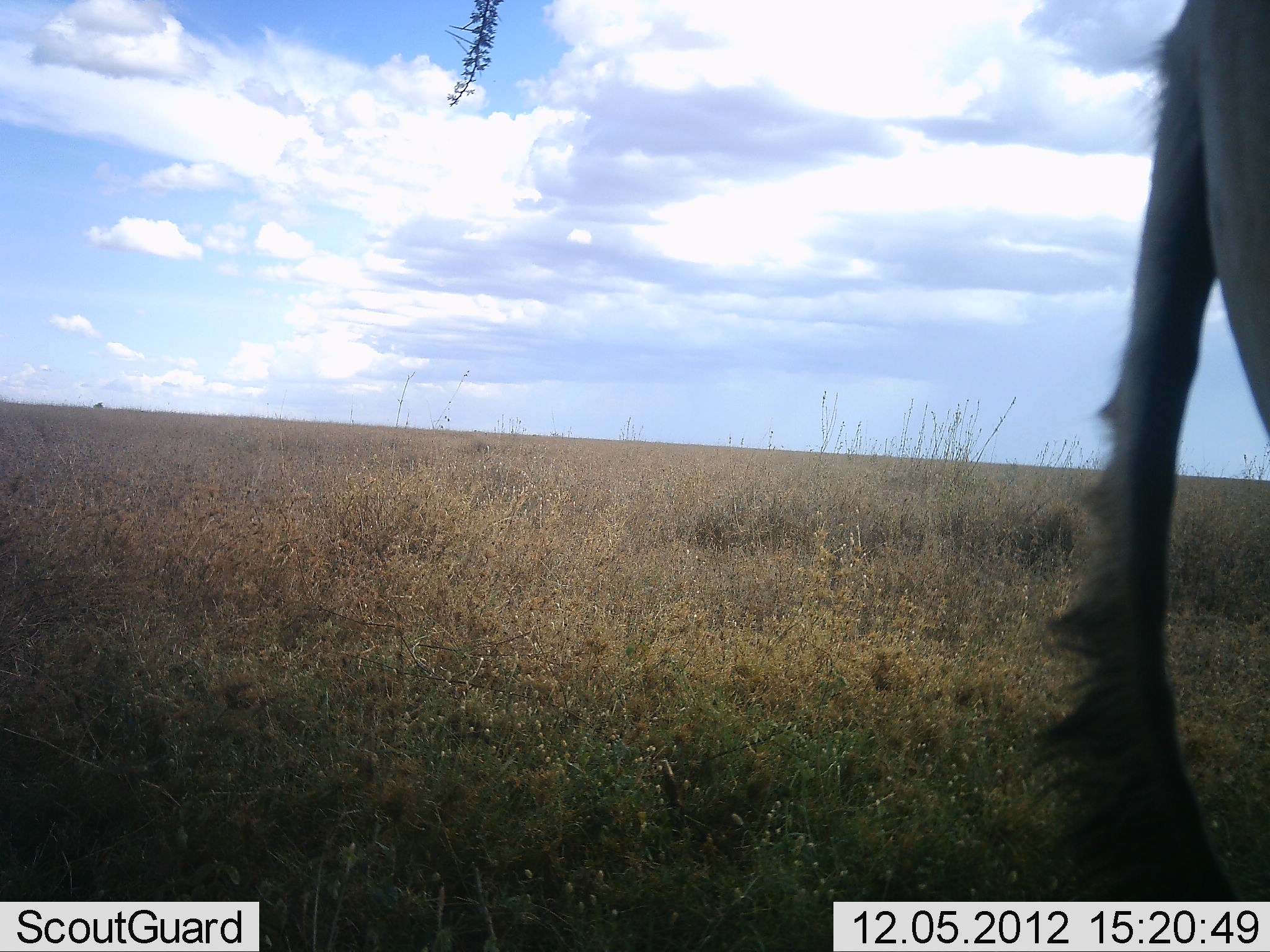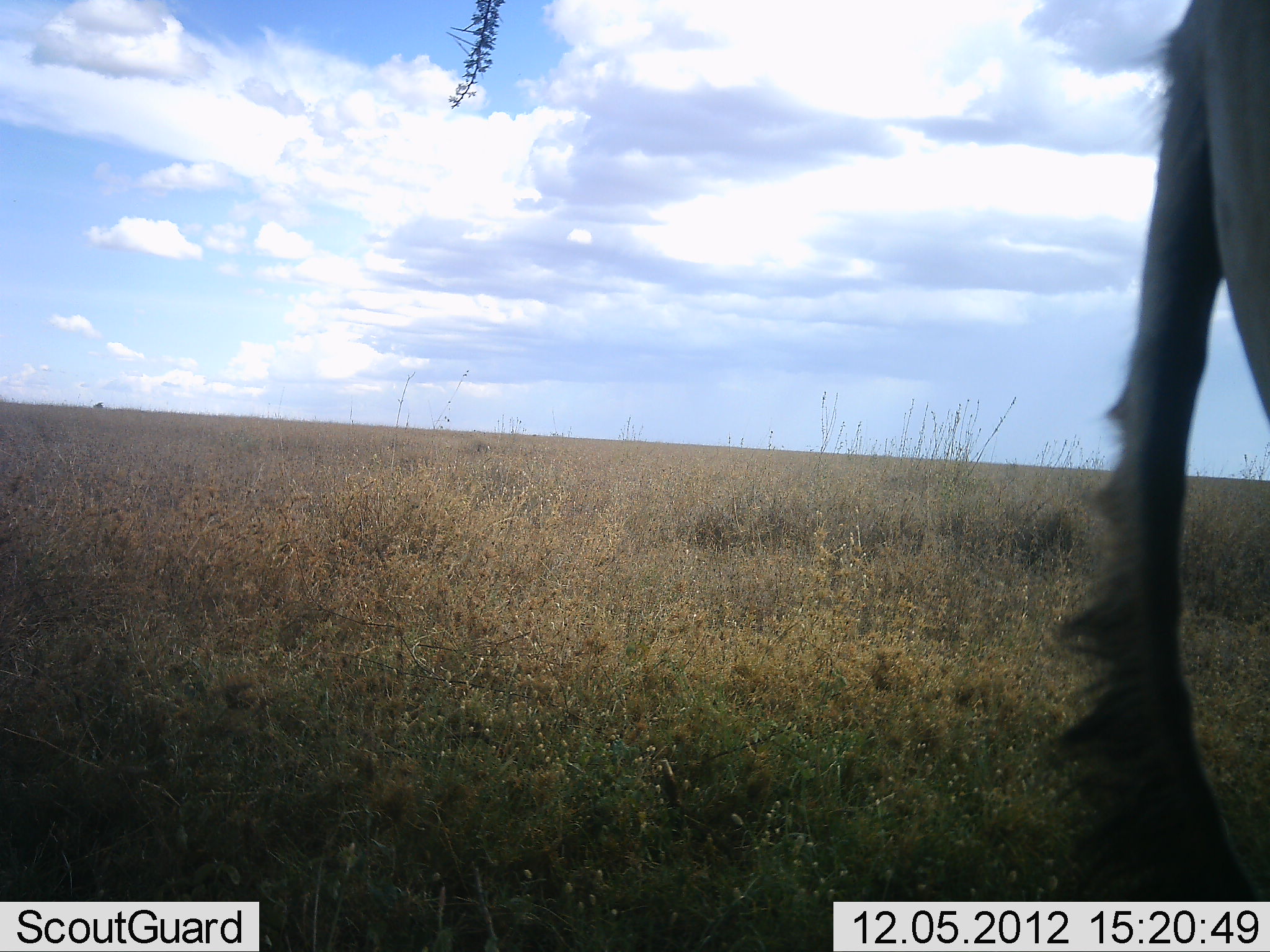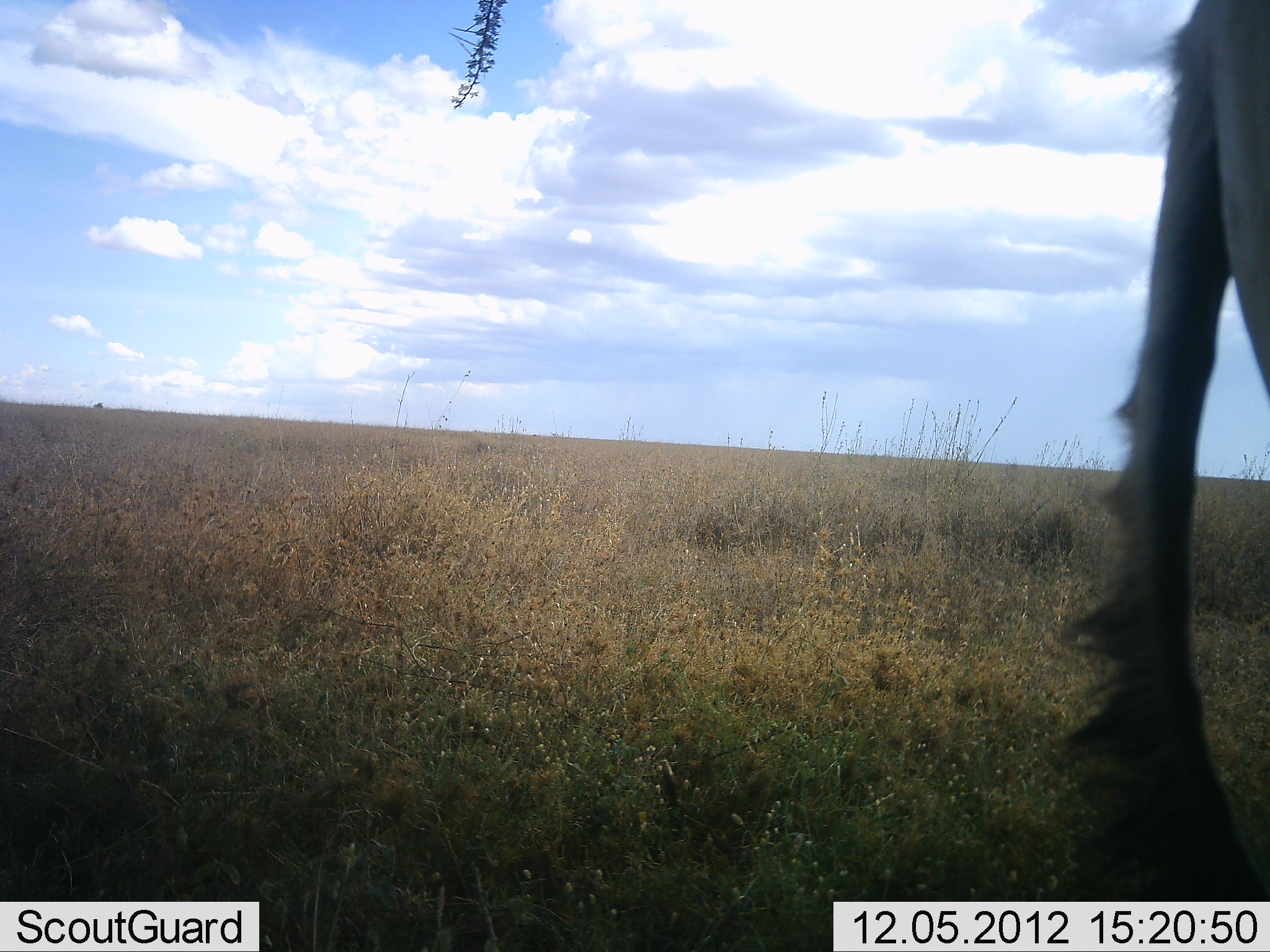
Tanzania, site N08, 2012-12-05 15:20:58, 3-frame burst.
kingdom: Animalia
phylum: Chordata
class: Mammalia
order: Artiodactyla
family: Bovidae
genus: Connochaetes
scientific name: Connochaetes taurinus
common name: blue wildebeest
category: wildebeest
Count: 1.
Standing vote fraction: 100%.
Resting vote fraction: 0%.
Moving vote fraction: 0%.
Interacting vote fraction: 0%.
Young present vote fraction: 0%.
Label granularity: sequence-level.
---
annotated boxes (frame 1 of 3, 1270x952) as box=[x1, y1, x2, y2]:
animal: box=[1035, 0, 1270, 902]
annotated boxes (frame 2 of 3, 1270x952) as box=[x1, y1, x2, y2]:
animal: box=[1041, 0, 1270, 902]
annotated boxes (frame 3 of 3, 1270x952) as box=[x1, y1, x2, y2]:
animal: box=[1057, 0, 1270, 902]